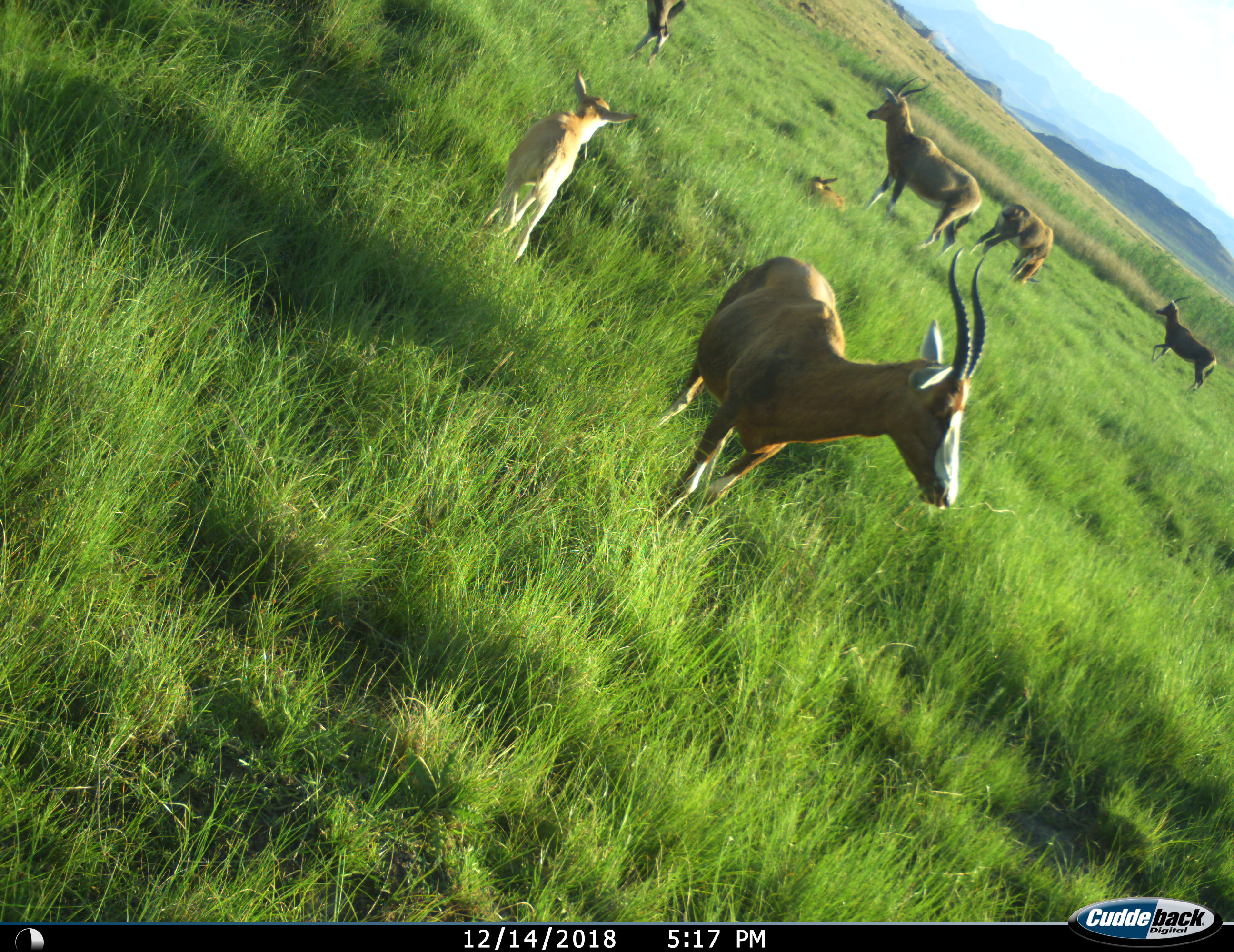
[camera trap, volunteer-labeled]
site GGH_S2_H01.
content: unidentified animal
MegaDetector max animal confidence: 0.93